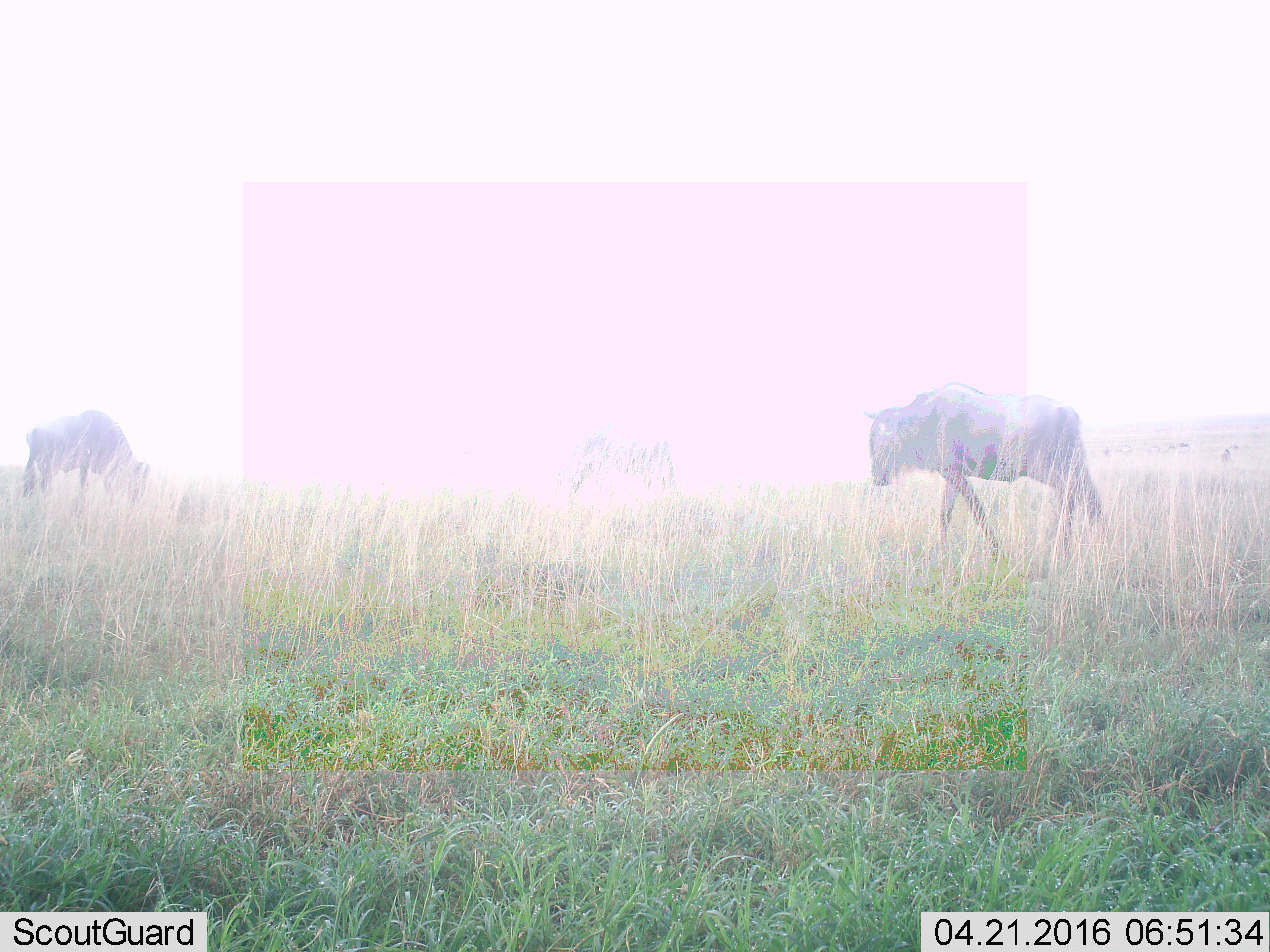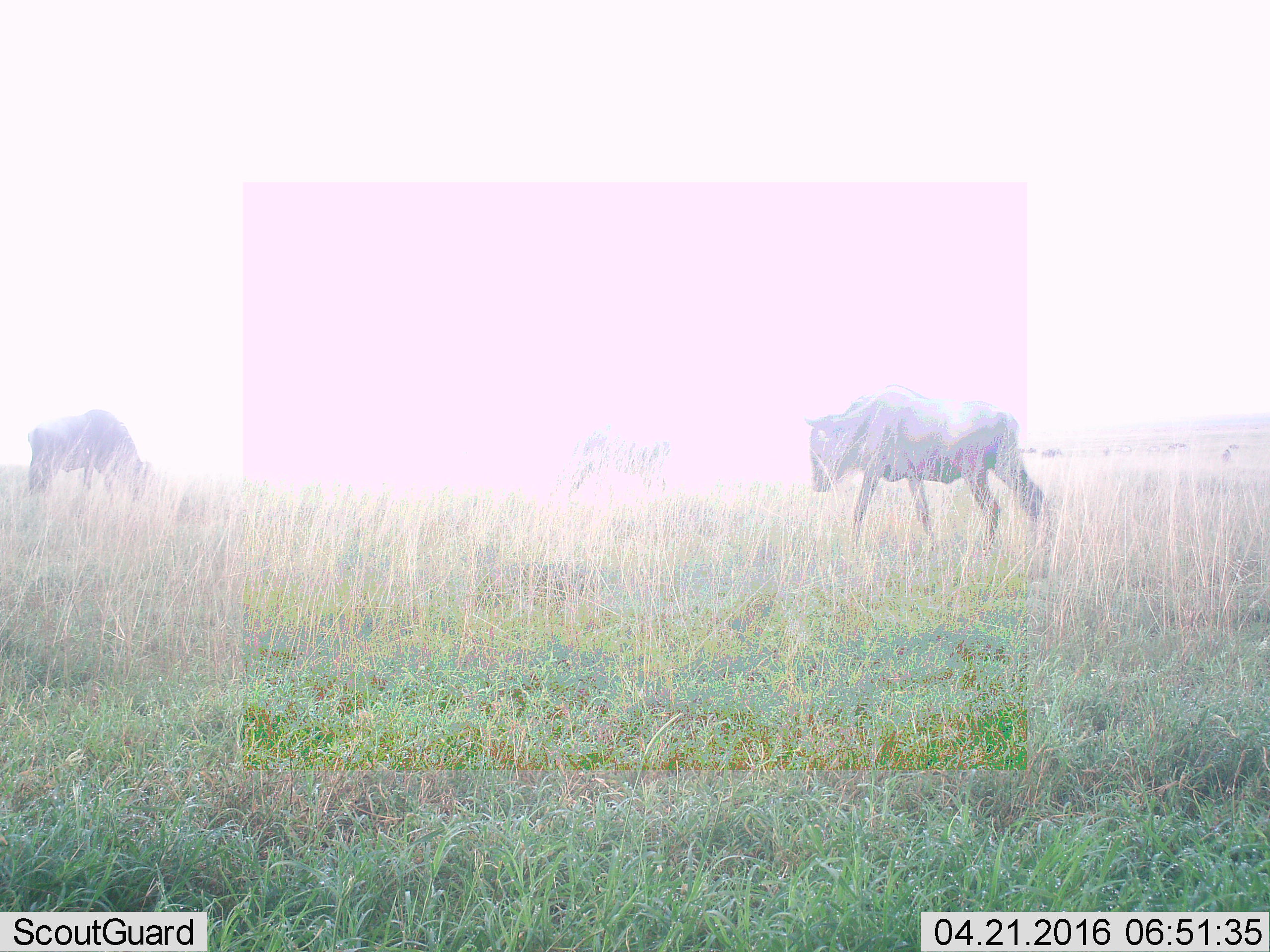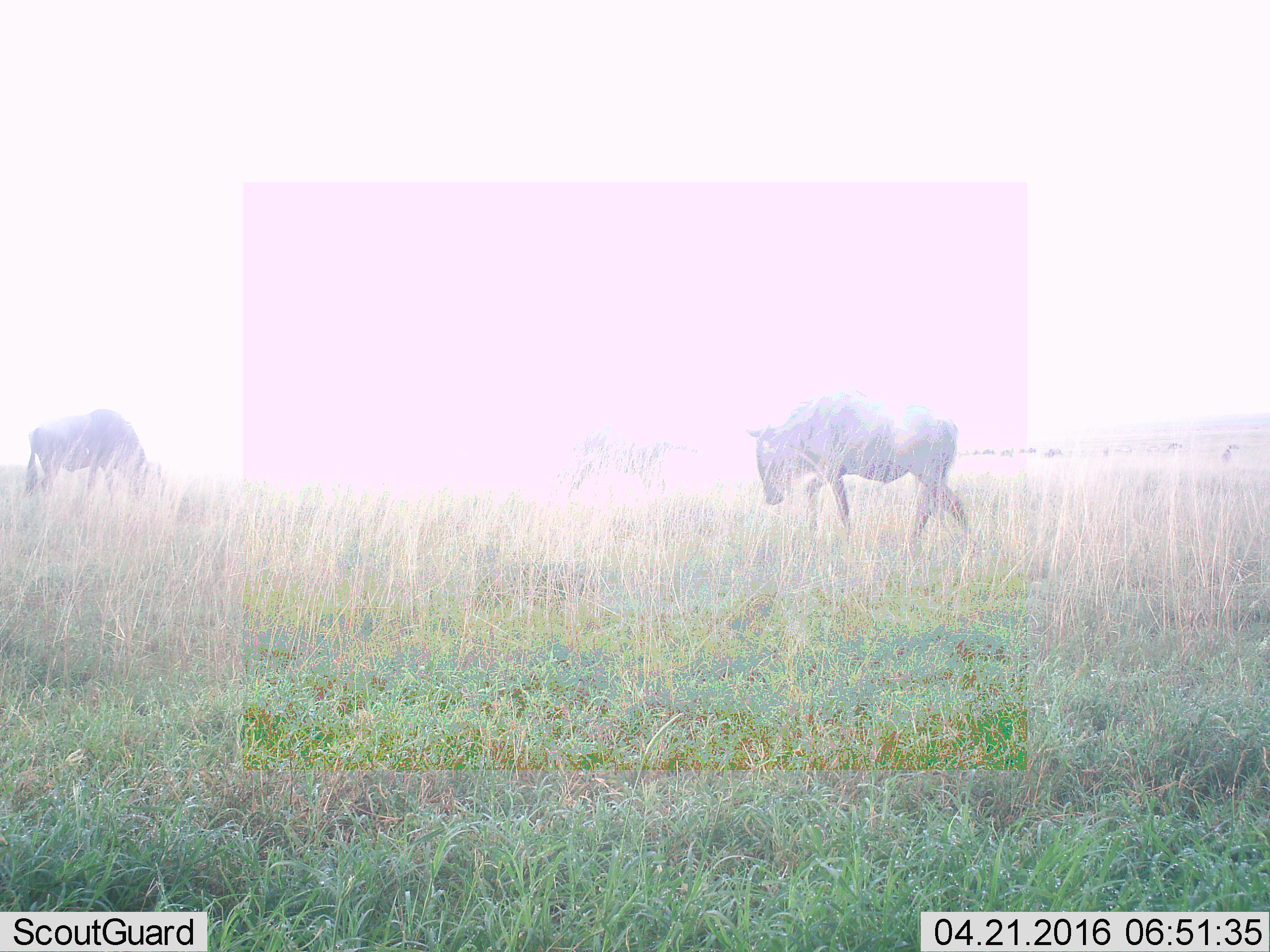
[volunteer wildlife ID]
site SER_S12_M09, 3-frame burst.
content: unidentified animal